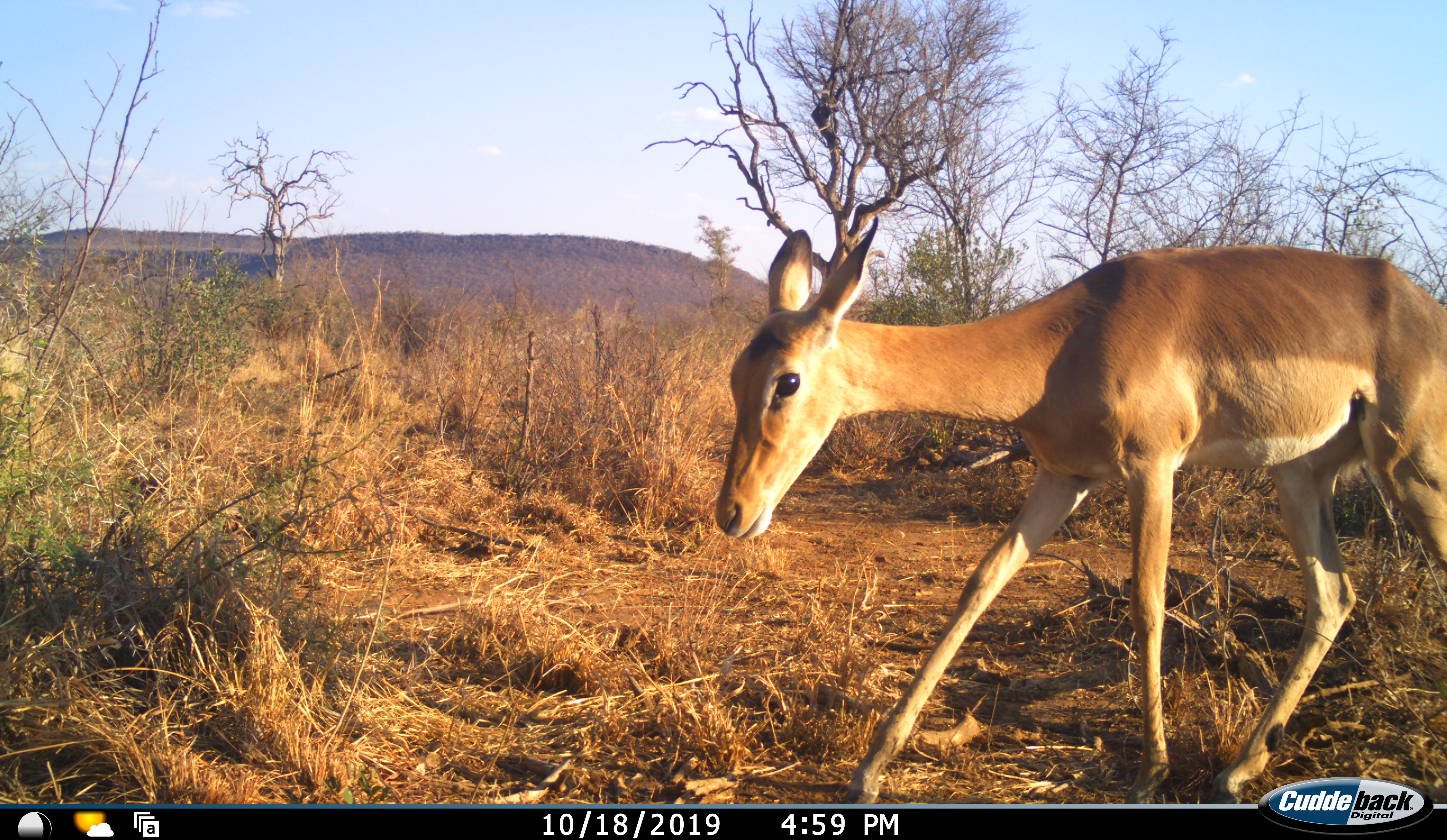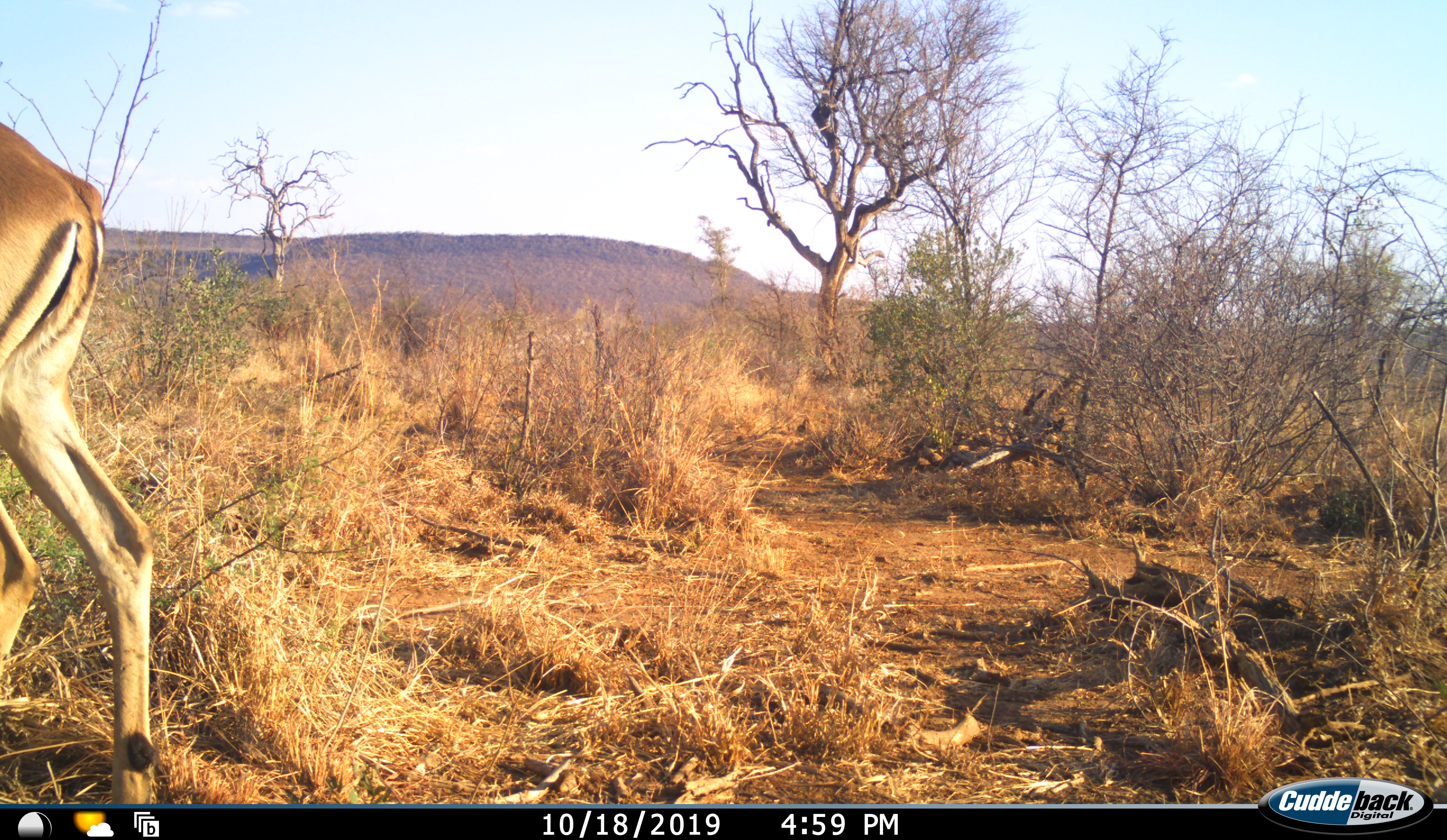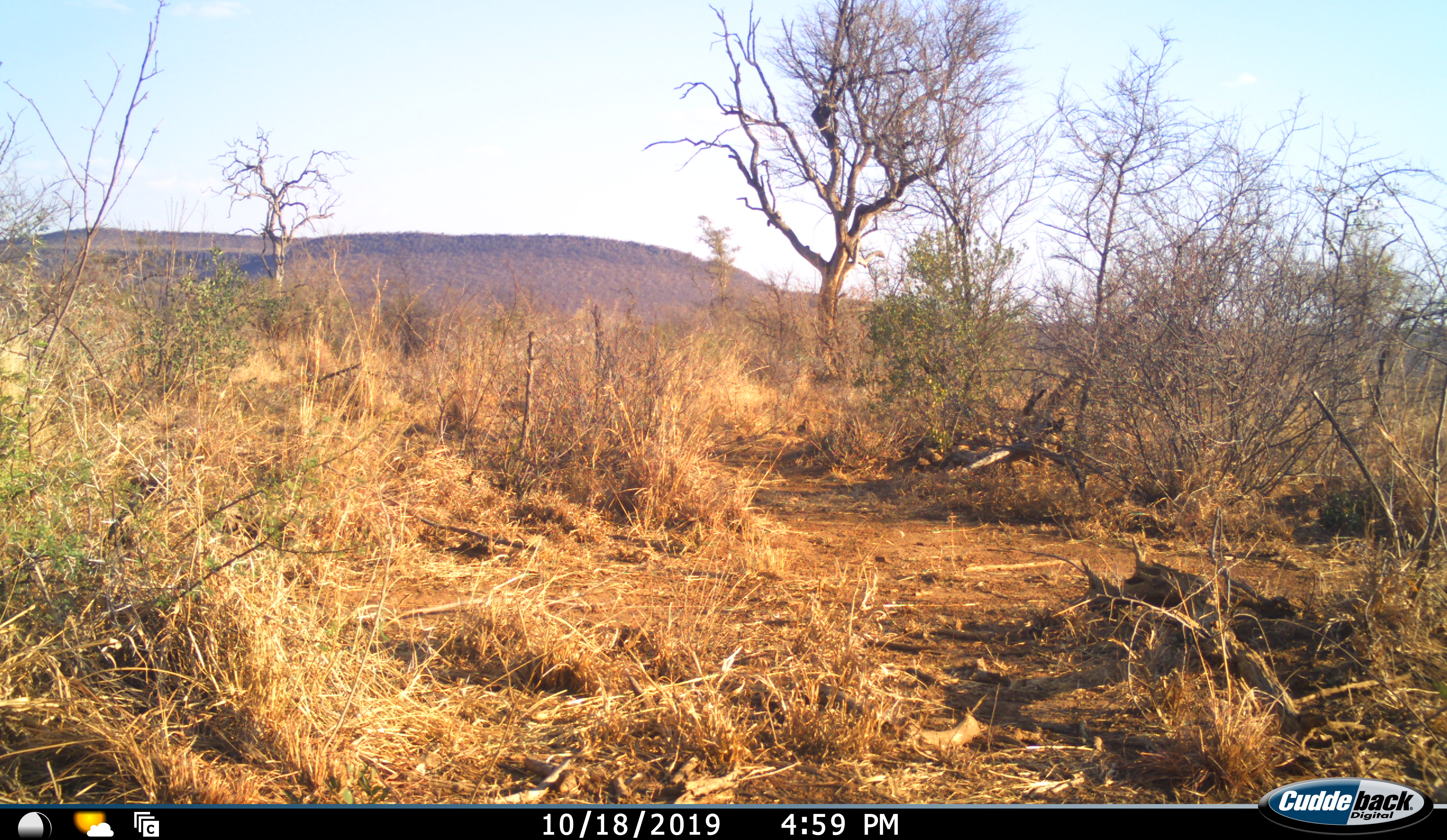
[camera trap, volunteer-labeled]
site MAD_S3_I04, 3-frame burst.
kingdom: Animalia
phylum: Chordata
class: Mammalia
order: Artiodactyla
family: Bovidae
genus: Aepyceros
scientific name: Aepyceros melampus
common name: impala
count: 1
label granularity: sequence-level